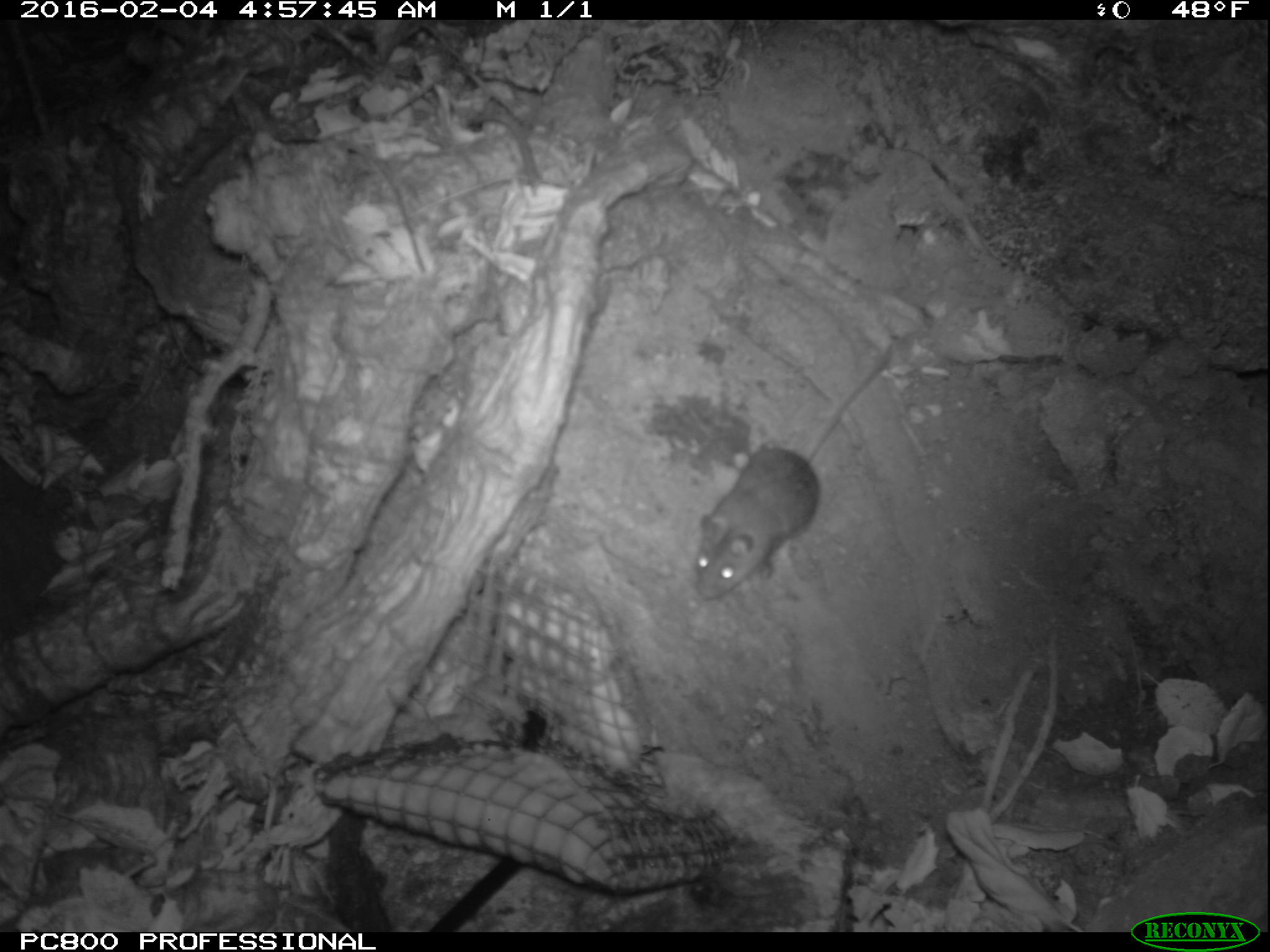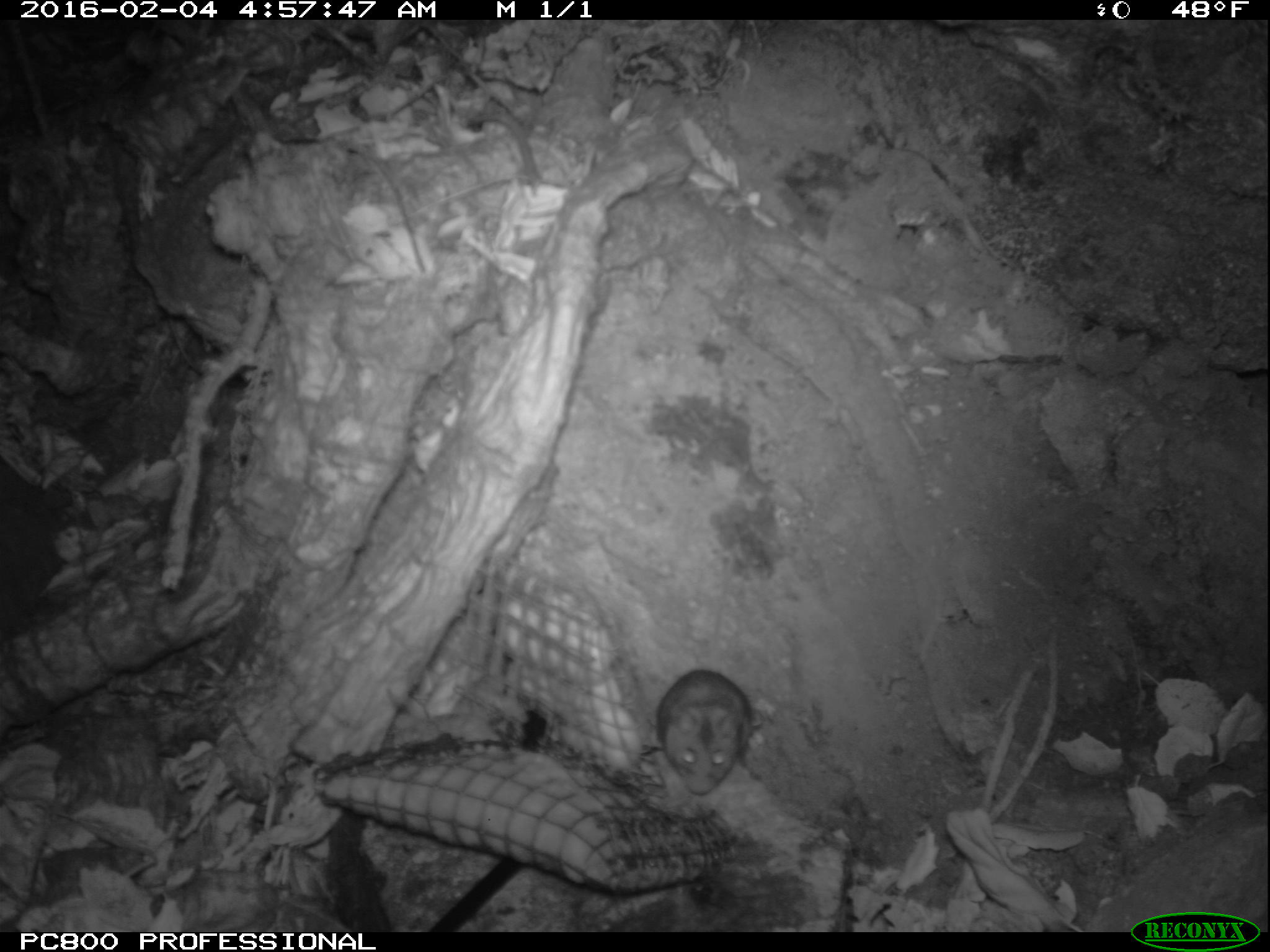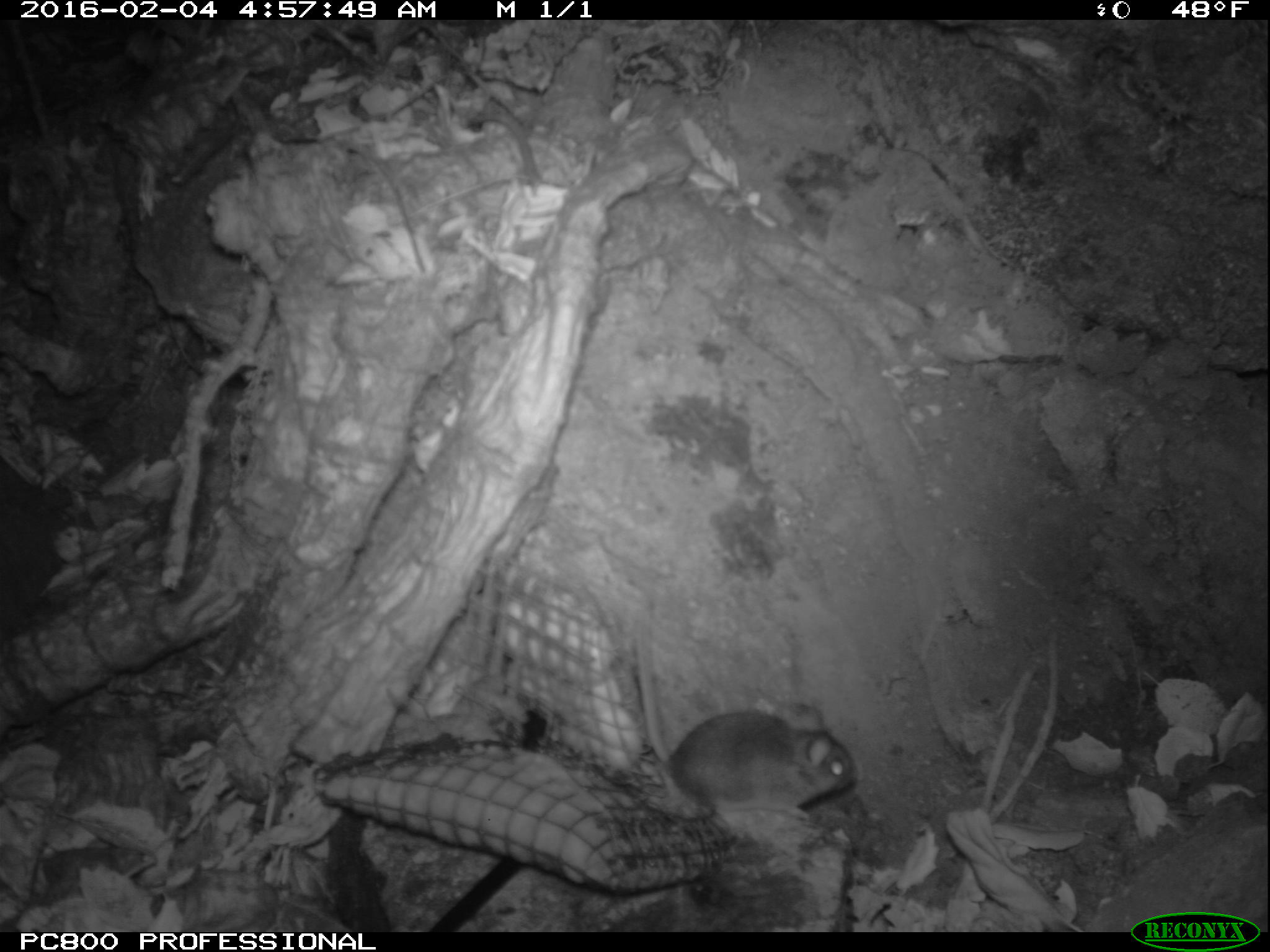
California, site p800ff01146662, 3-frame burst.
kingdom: Animalia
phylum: Chordata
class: Mammalia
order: Rodentia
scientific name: Rodentia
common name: rodent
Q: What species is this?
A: Rodent (Rodentia).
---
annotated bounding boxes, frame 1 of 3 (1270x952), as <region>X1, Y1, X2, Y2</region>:
rodent: <region>695, 342, 894, 600</region>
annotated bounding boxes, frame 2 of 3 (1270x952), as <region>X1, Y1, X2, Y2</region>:
rodent: <region>656, 670, 753, 794</region>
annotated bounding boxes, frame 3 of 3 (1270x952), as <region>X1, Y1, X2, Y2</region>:
rodent: <region>633, 619, 857, 818</region>